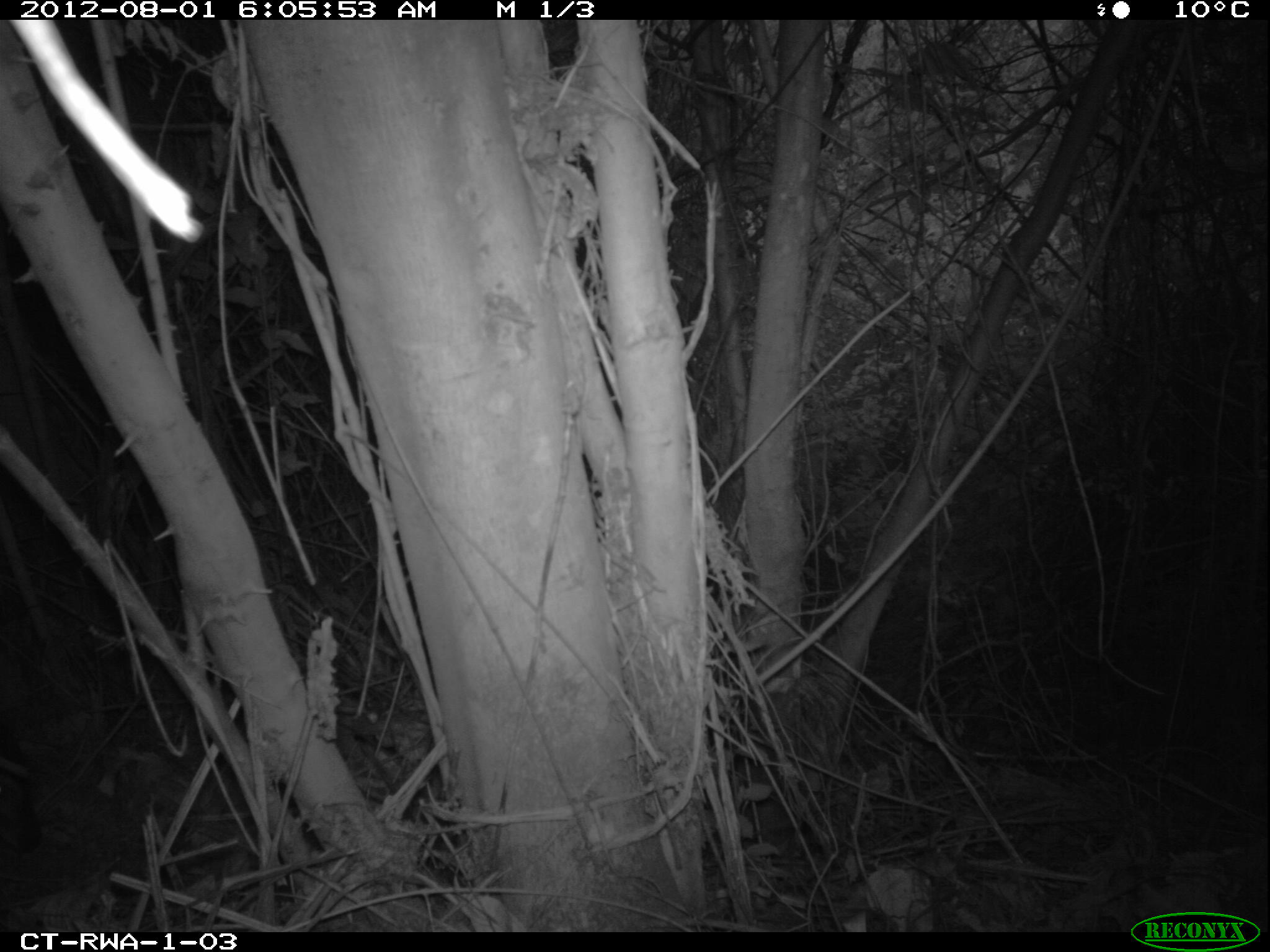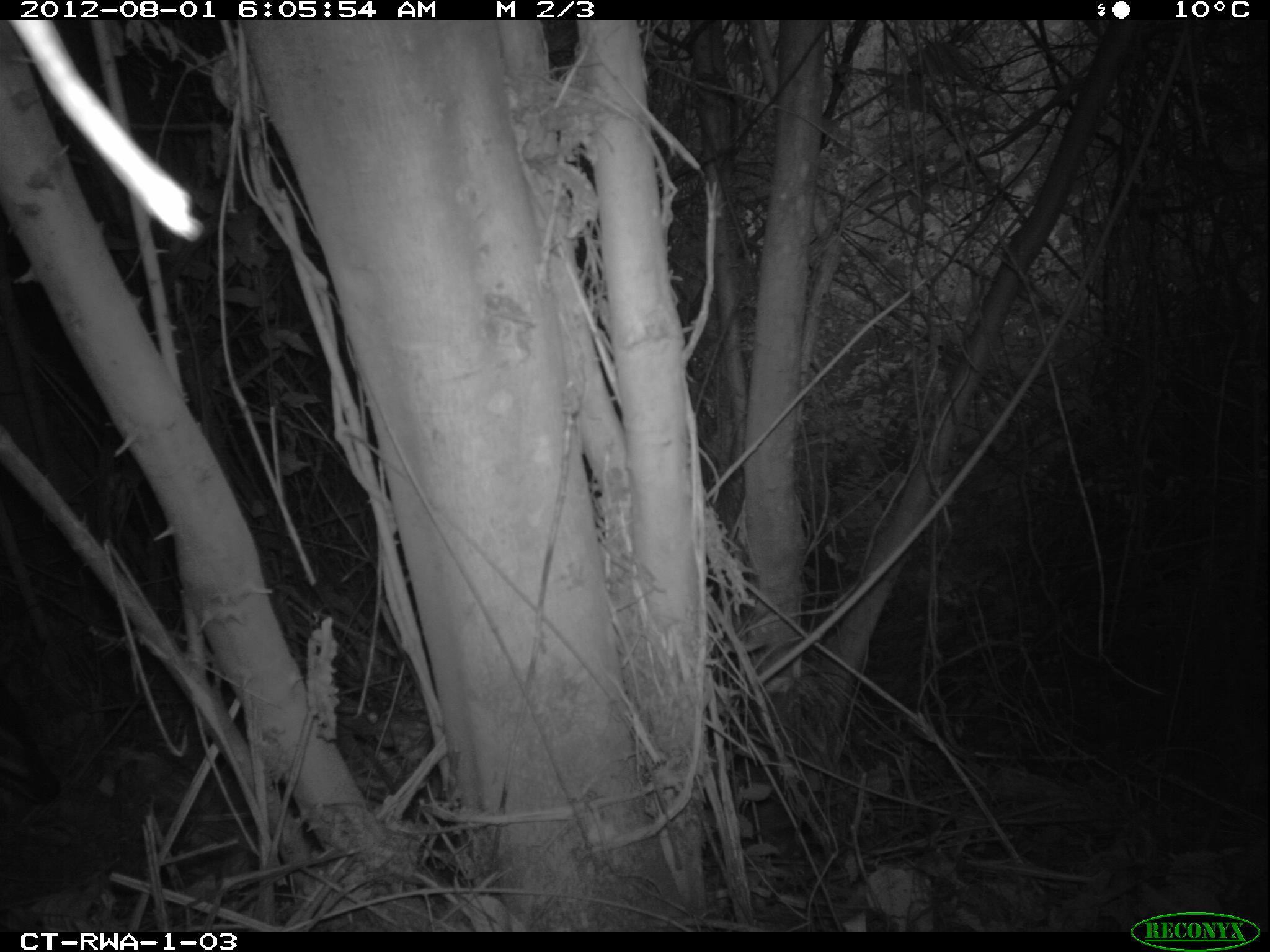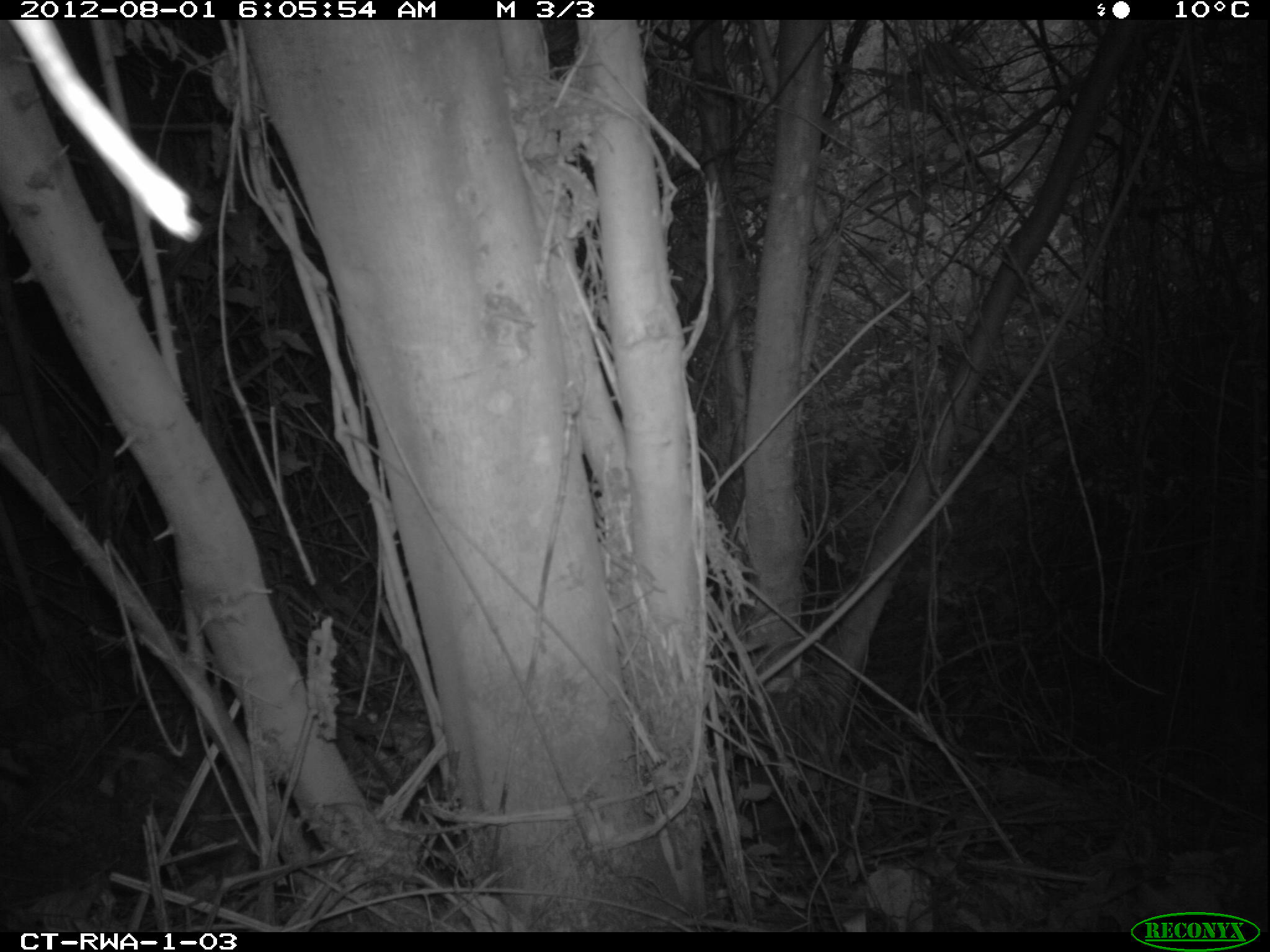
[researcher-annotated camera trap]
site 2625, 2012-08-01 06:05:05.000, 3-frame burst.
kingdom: Animalia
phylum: Chordata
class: Mammalia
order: Artiodactyla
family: Bovidae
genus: Cephalophus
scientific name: Cephalophus nigrifrons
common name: black-fronted duiker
Cephalophus nigrifrons (black-fronted duiker), count 1.